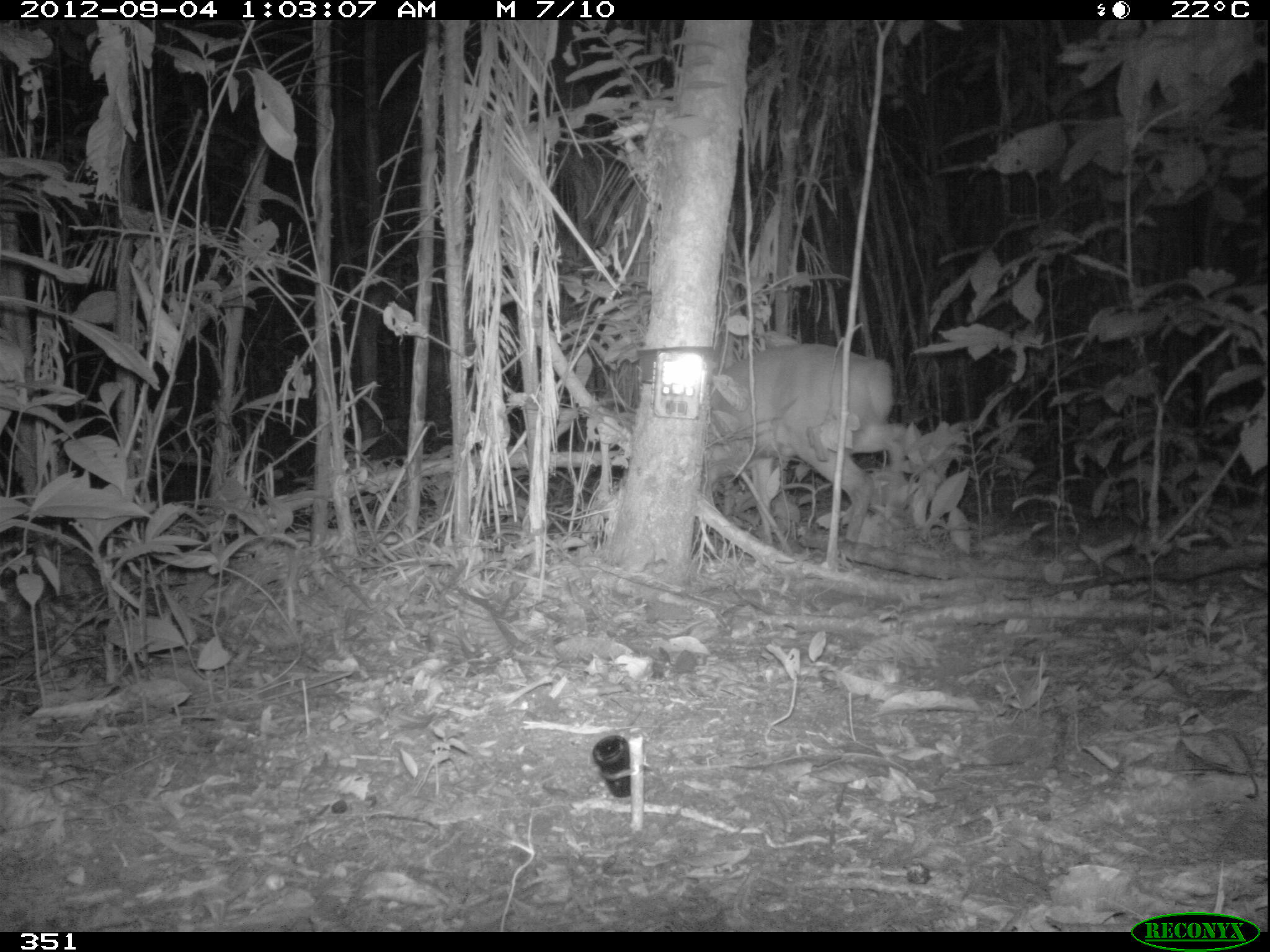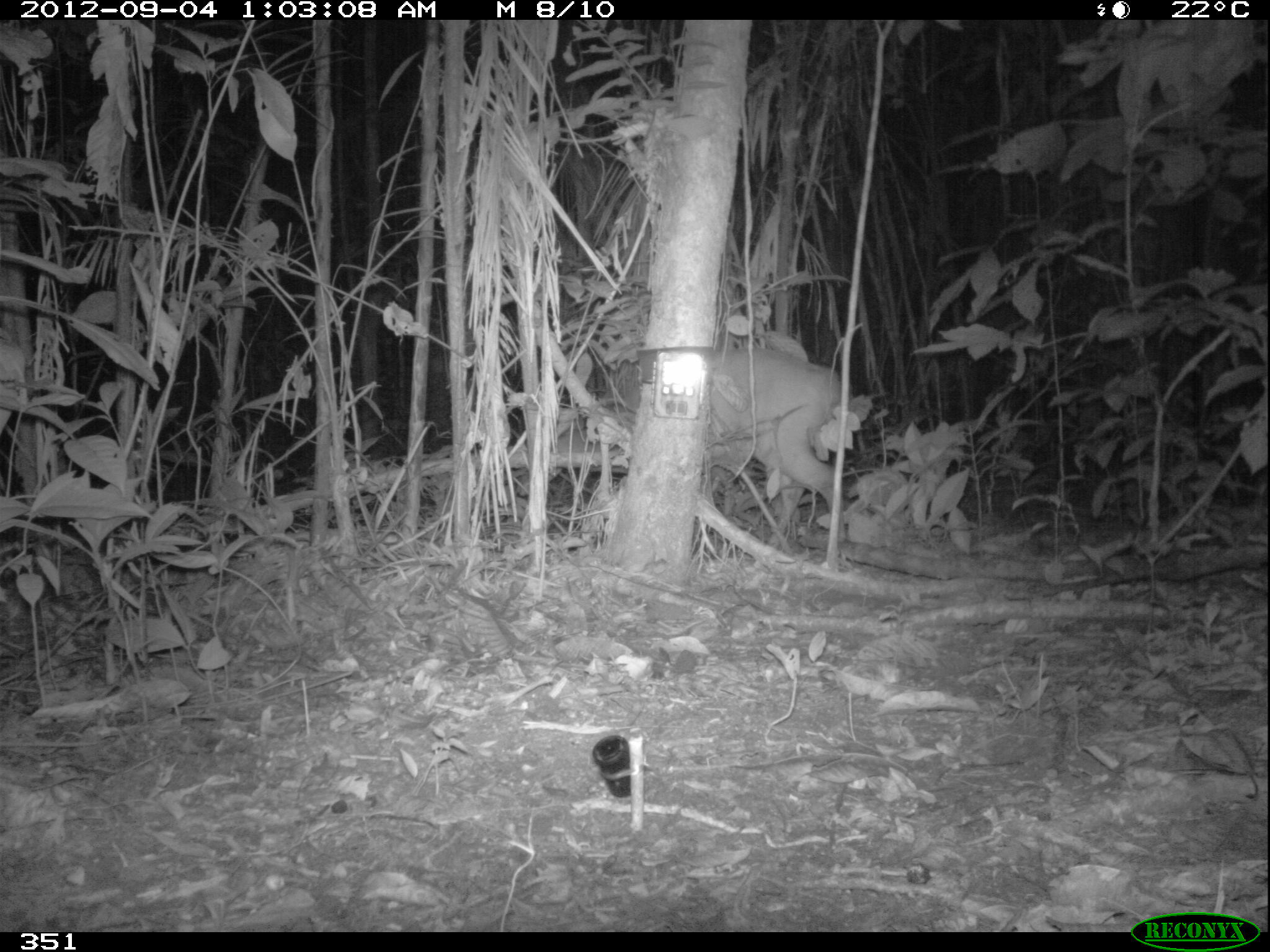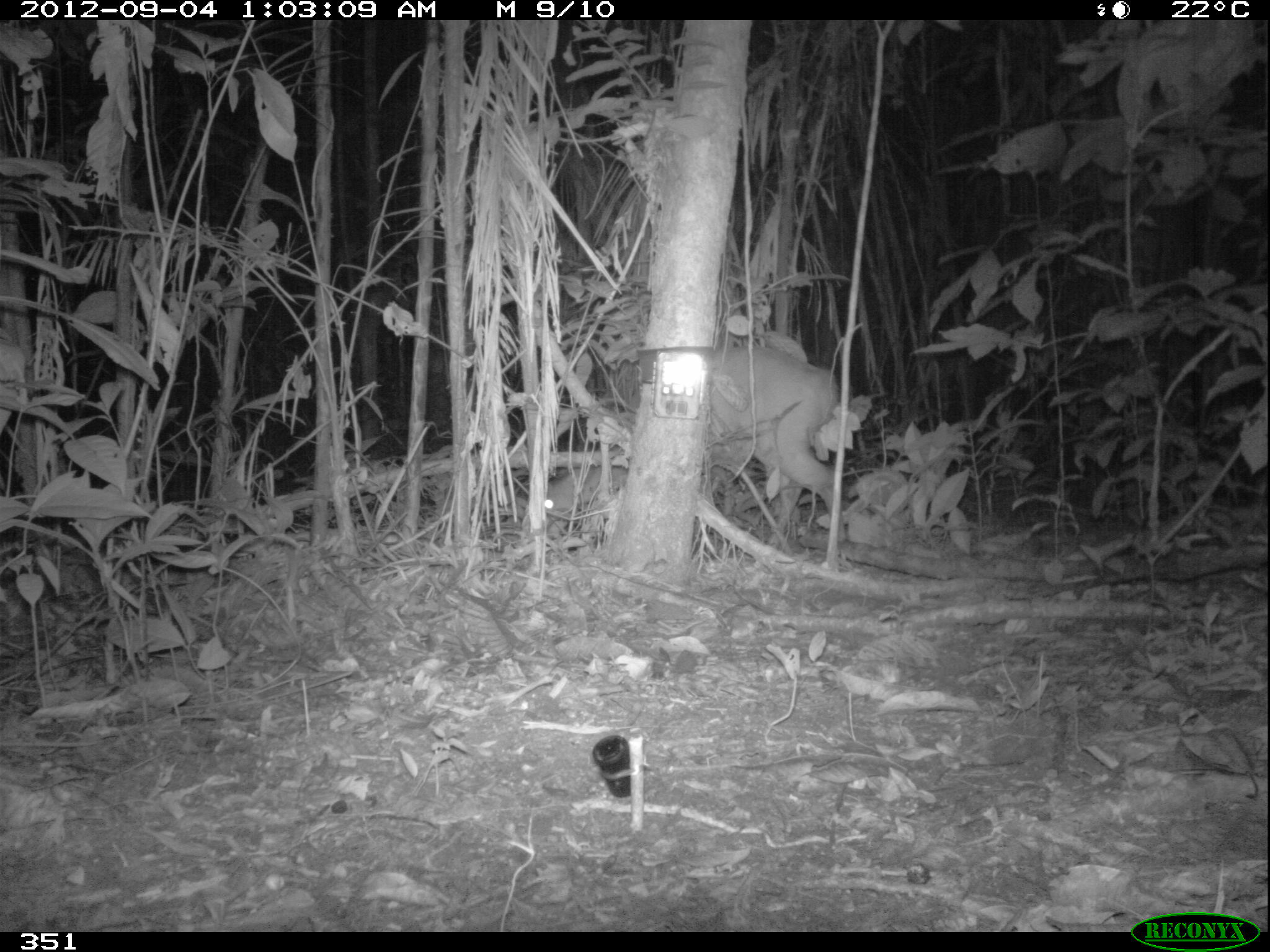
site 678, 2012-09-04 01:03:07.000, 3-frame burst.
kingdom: Animalia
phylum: Chordata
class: Mammalia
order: Artiodactyla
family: Cervidae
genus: Mazama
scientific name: Mazama americana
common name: red brocket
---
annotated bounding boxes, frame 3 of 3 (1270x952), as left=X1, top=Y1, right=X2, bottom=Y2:
mazama americana: left=544, top=345, right=845, bottom=545